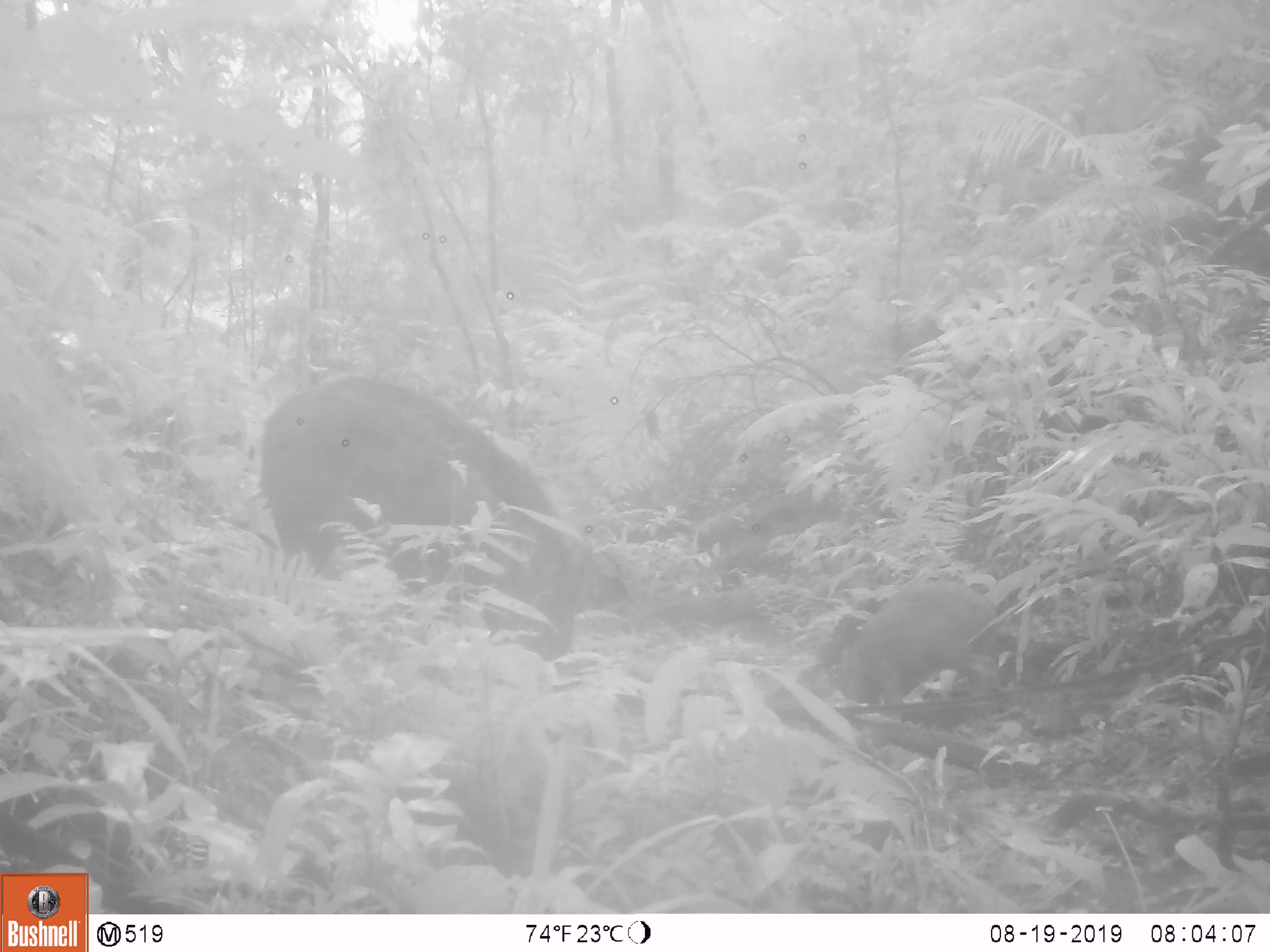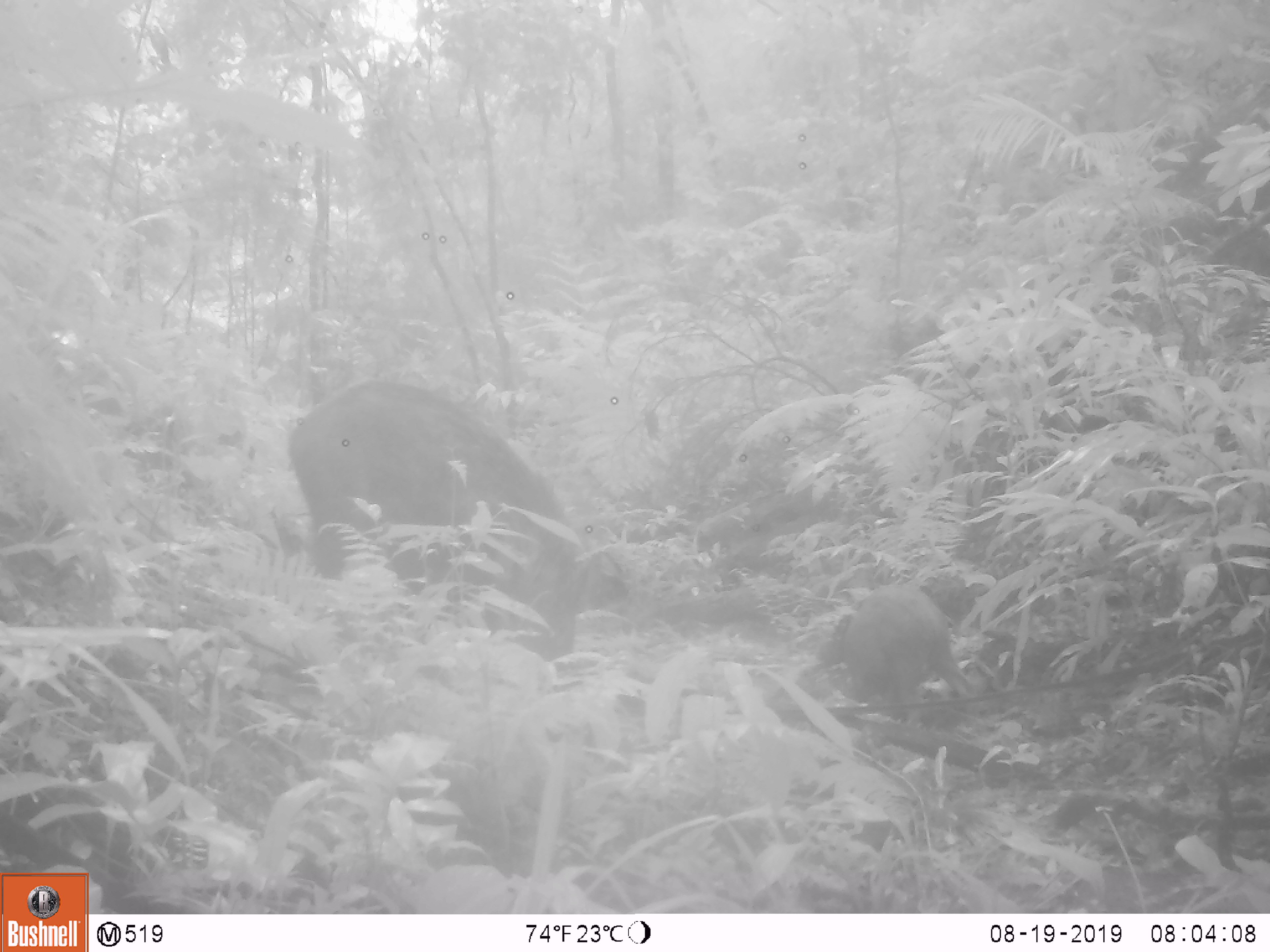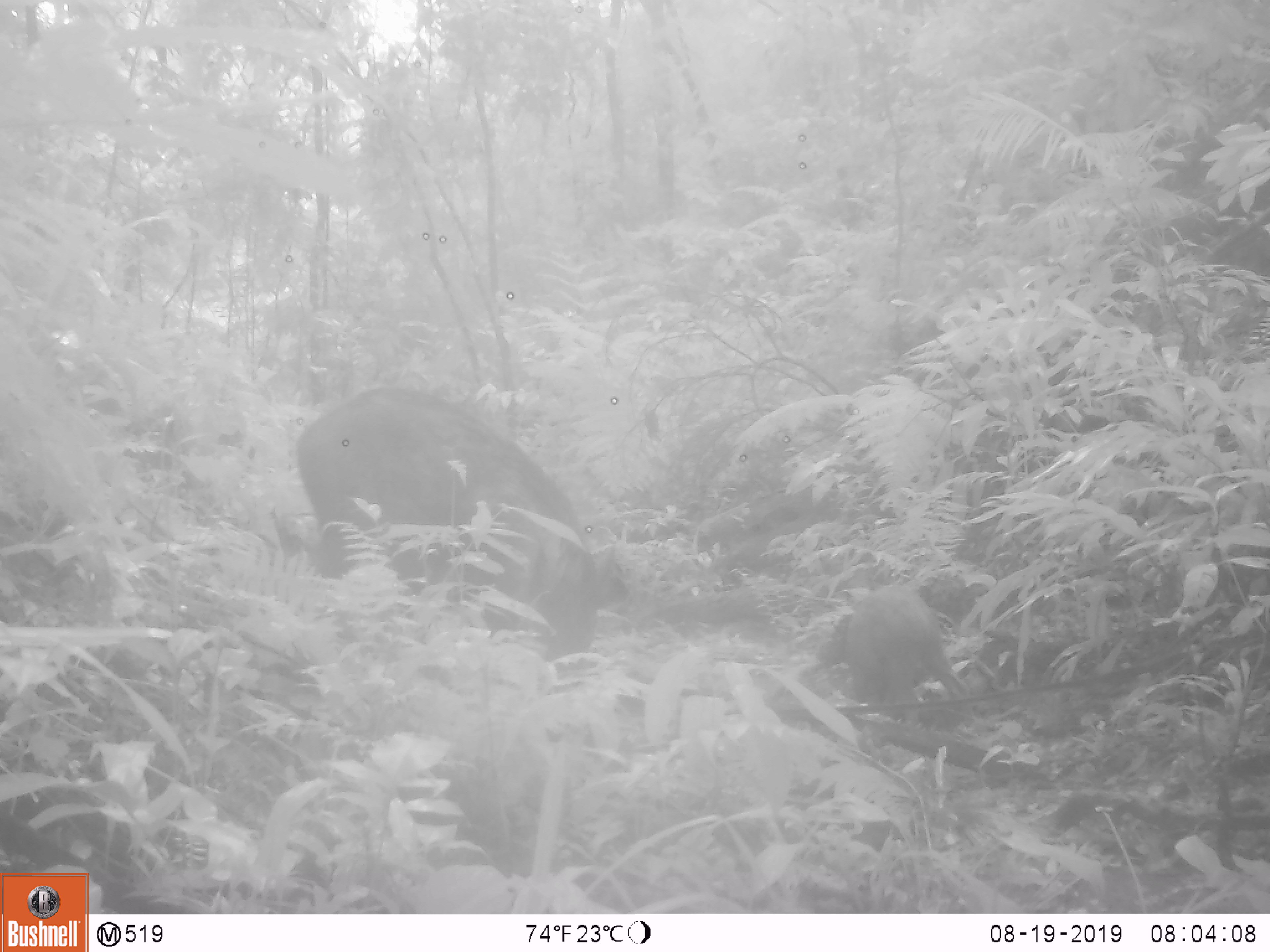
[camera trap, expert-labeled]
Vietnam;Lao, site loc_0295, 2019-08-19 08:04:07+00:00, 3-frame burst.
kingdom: Animalia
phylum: Chordata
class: Mammalia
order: Artiodactyla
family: Suidae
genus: Sus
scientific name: Sus scrofa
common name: eurasian wild pig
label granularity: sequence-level